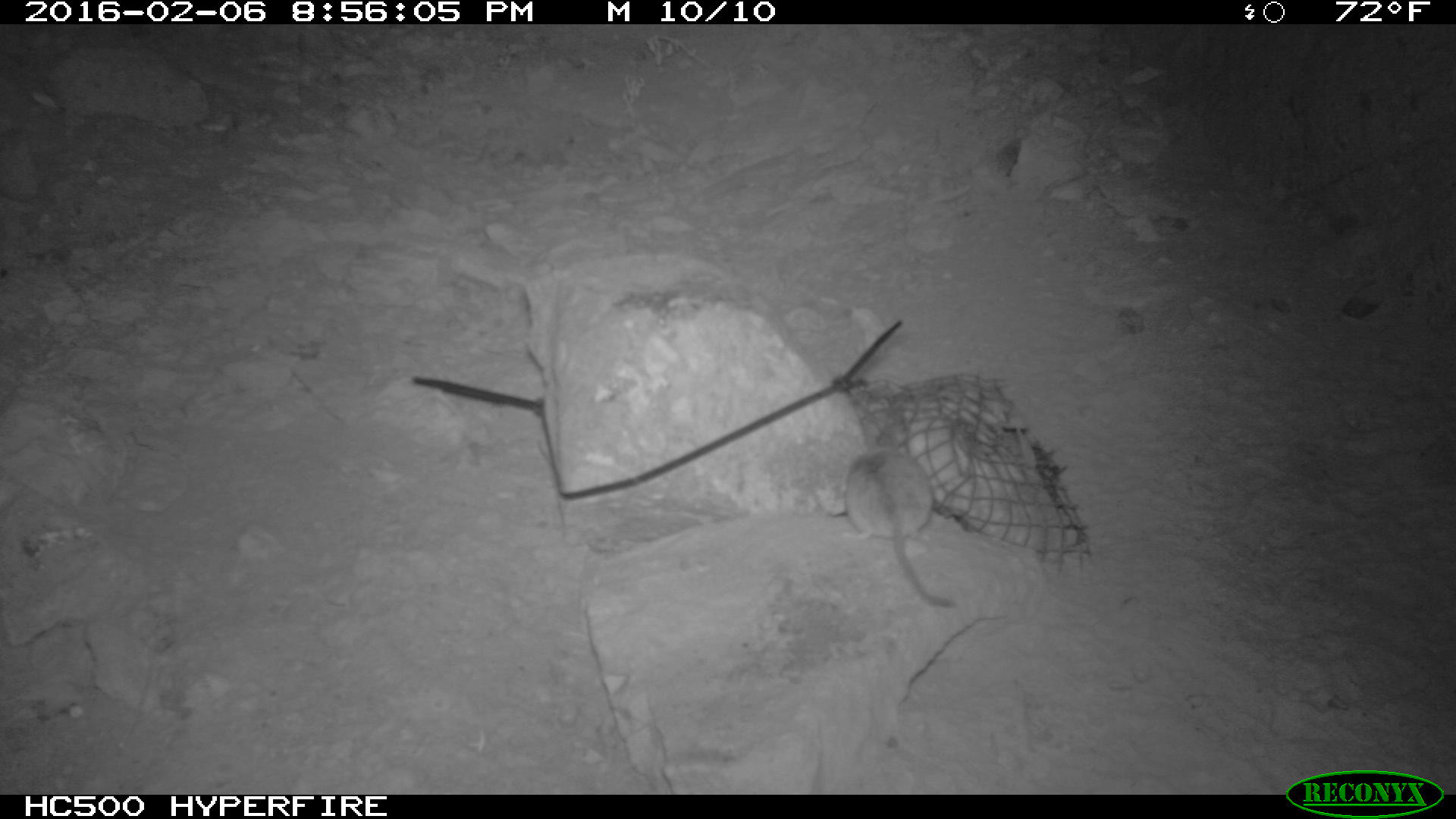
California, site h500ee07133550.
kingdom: Animalia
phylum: Chordata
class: Mammalia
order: Rodentia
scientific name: Rodentia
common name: rodent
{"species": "rodent (Rodentia)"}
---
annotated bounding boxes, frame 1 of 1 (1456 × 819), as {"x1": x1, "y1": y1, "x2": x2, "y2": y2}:
rodent: {"x1": 843, "y1": 419, "x2": 958, "y2": 610}